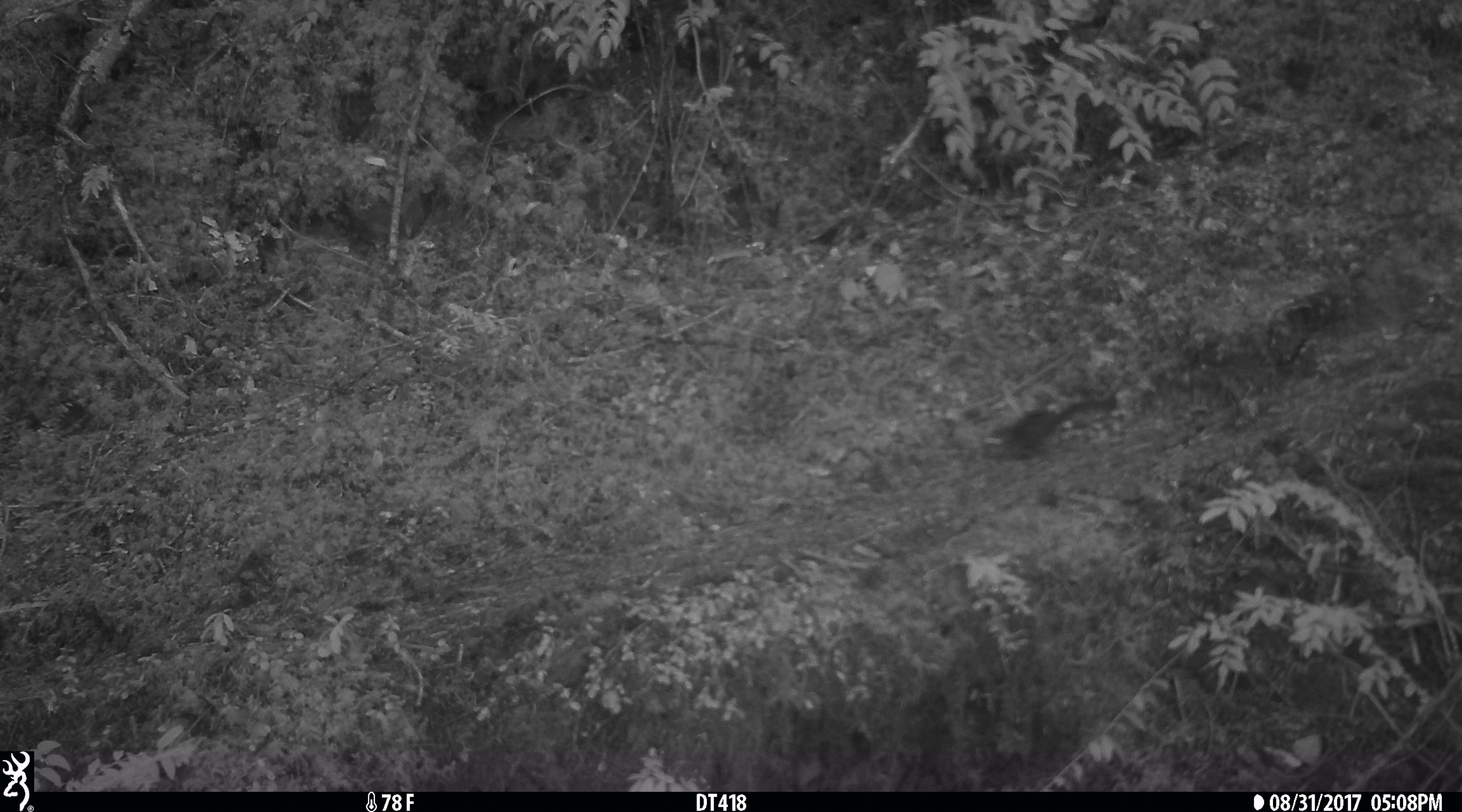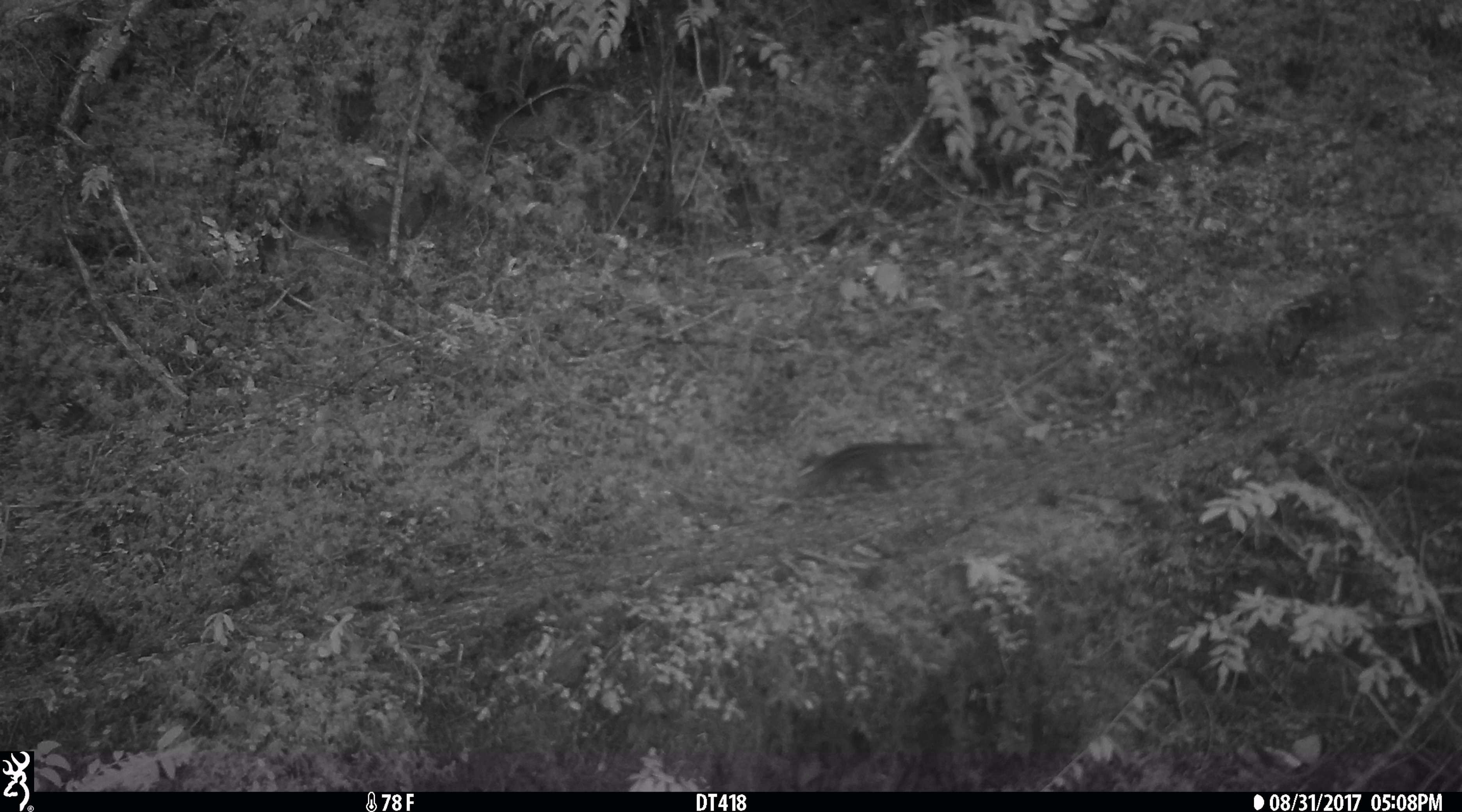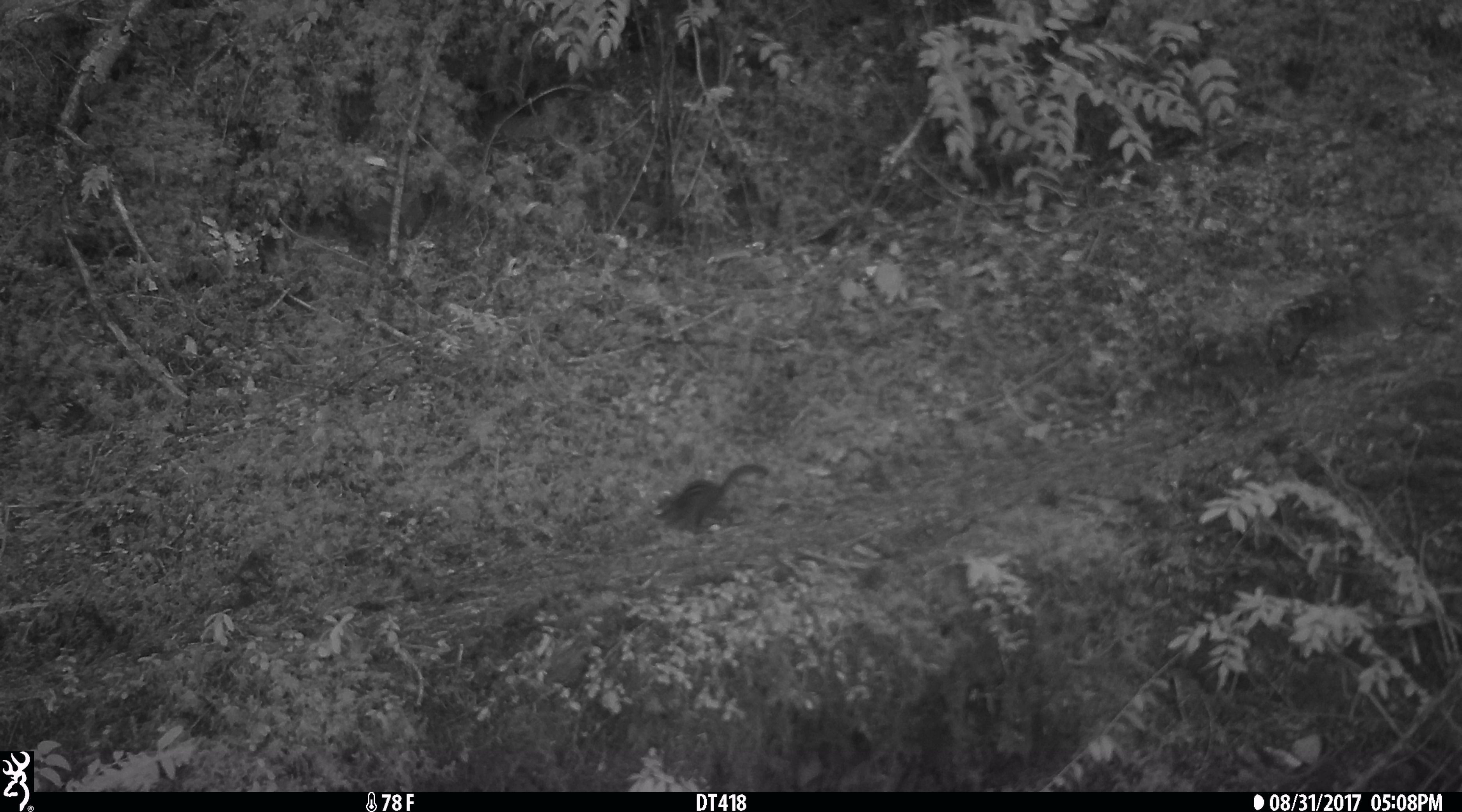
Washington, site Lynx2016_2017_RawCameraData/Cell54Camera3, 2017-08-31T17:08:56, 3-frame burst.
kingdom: Animalia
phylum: Chordata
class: Mammalia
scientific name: Mammalia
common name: small mammal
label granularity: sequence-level